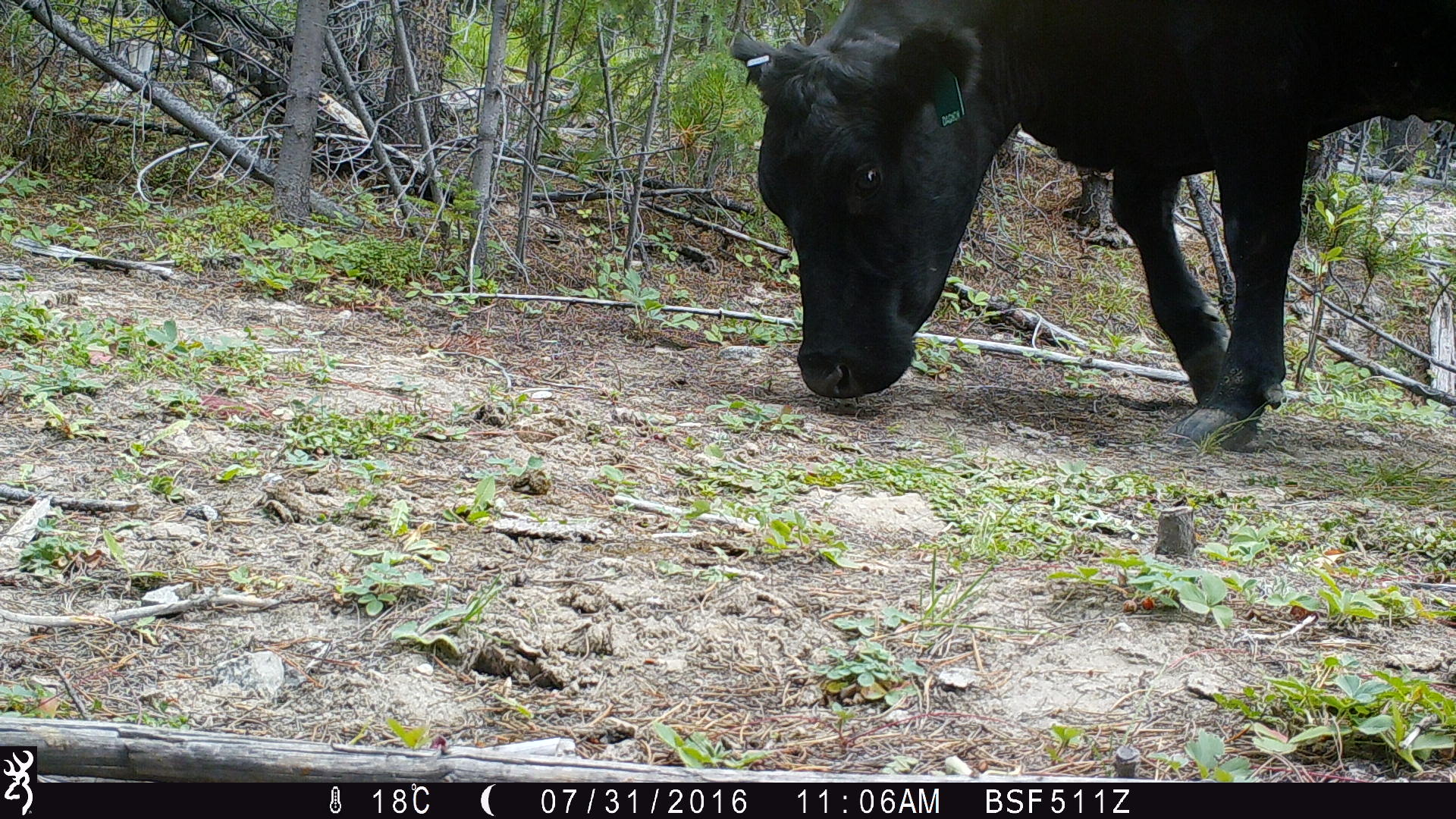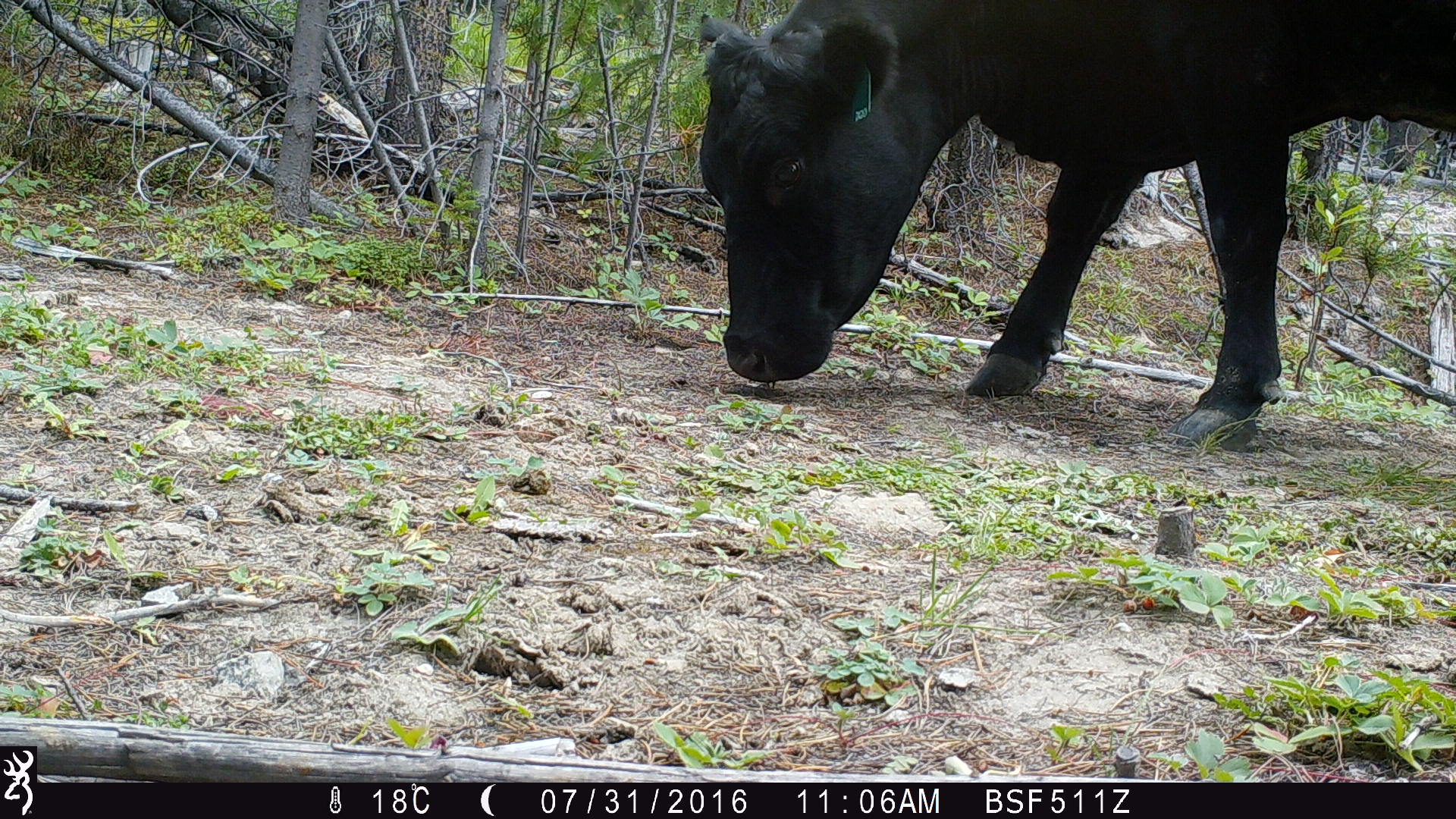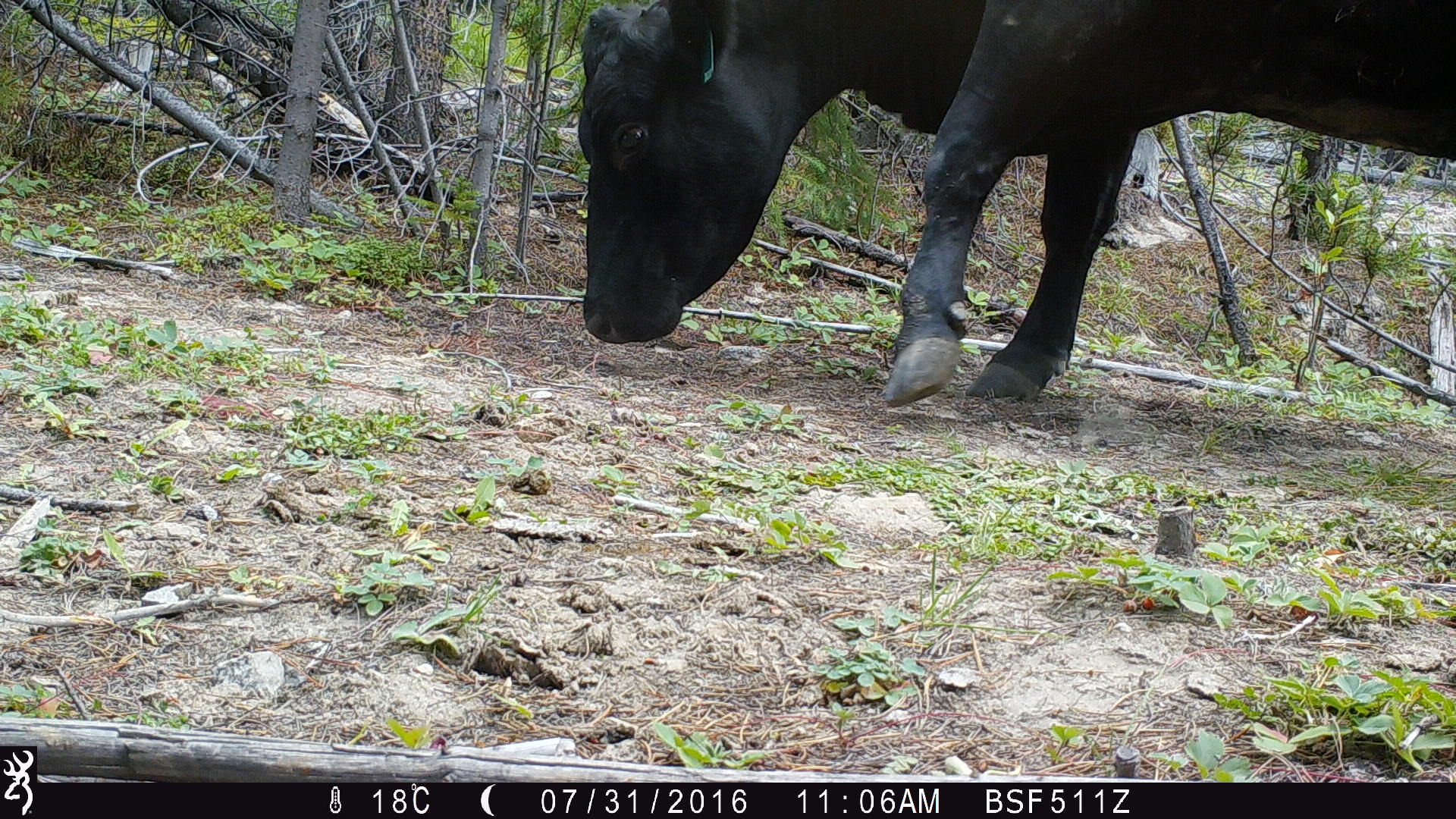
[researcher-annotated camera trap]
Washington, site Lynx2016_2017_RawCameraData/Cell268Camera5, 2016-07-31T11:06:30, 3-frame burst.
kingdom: Animalia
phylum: Chordata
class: Mammalia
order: Artiodactyla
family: Bovidae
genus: Bos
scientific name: Bos taurus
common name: domestic cattle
Domestic cattle (Bos taurus). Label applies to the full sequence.